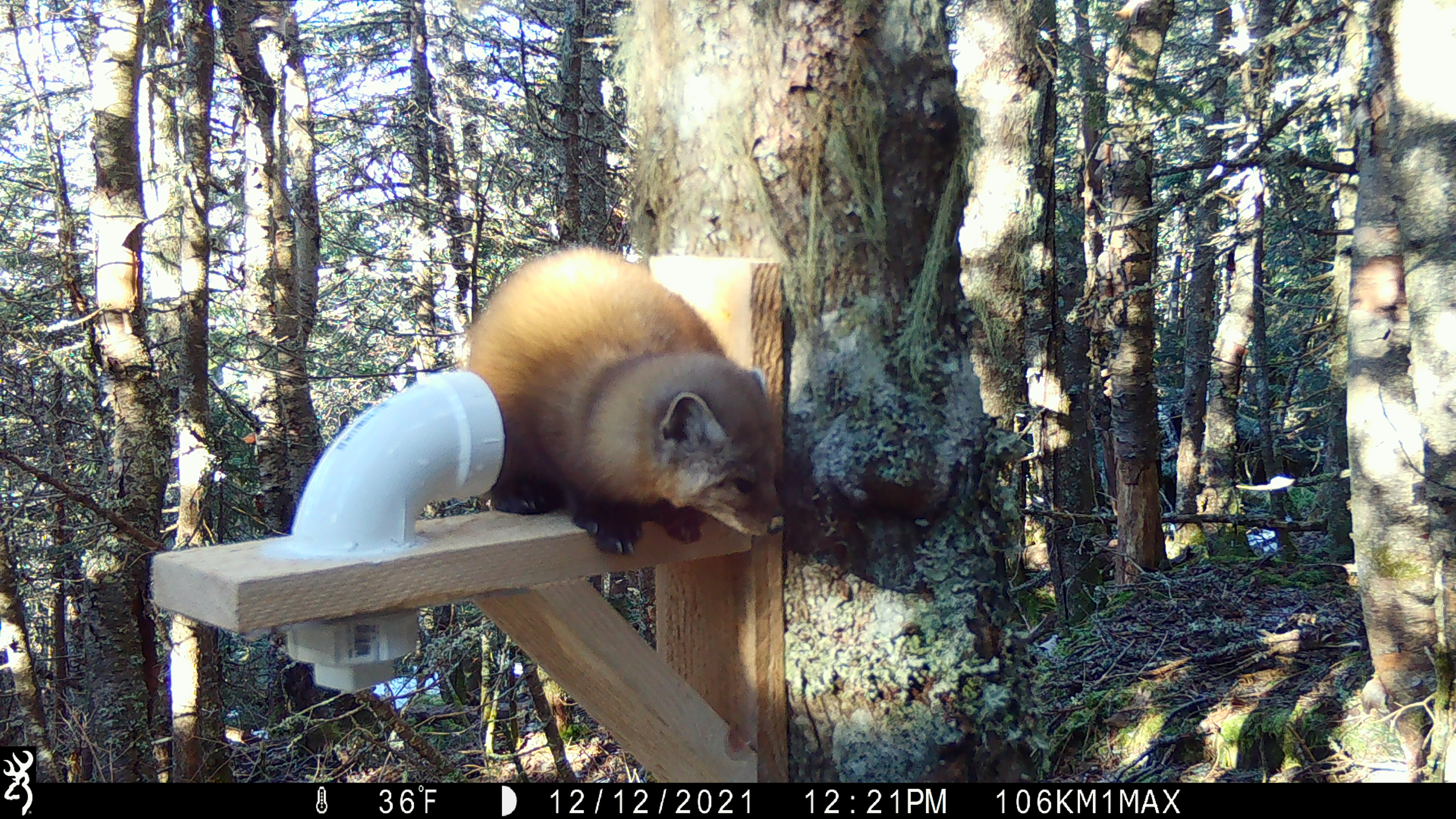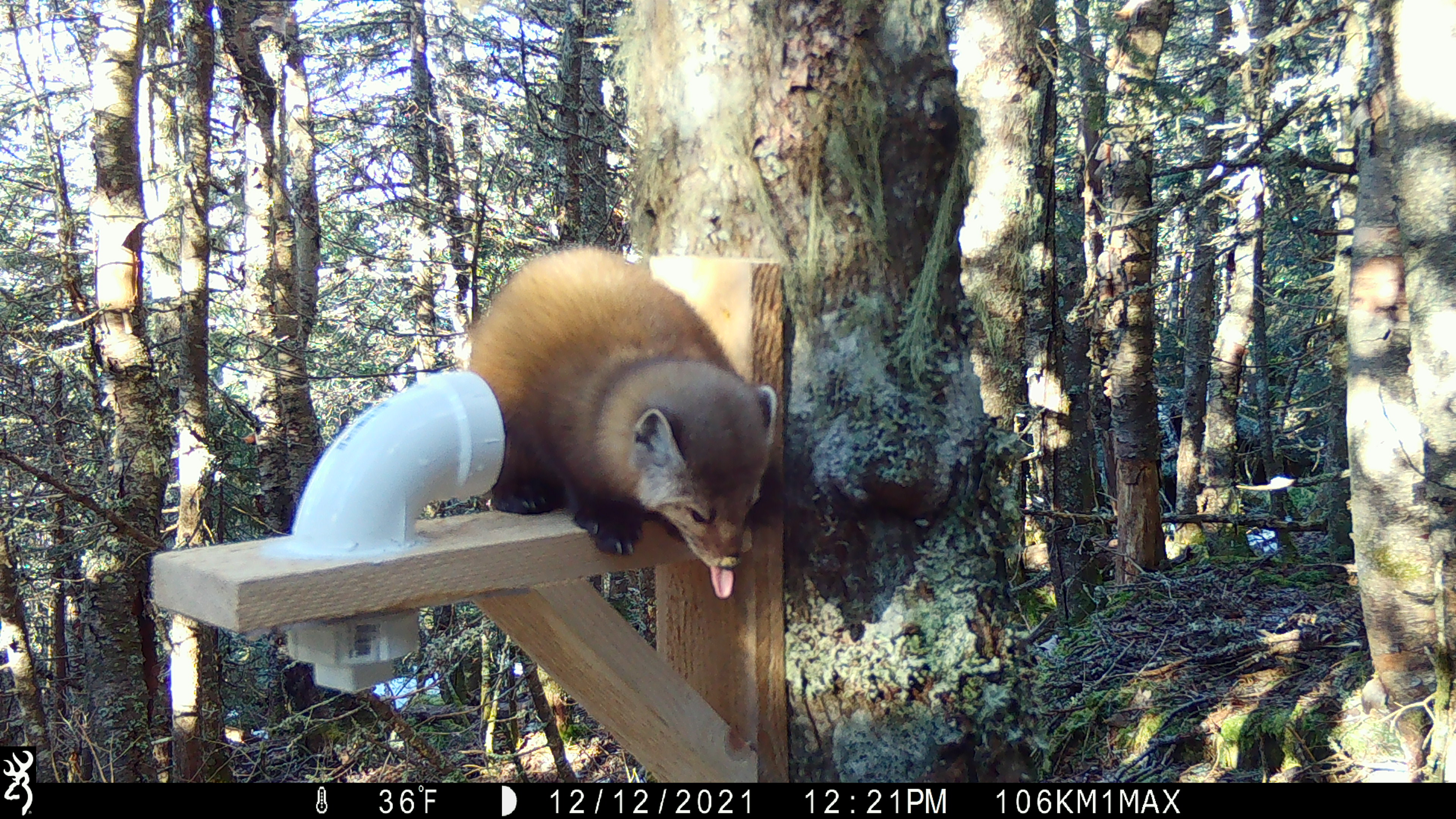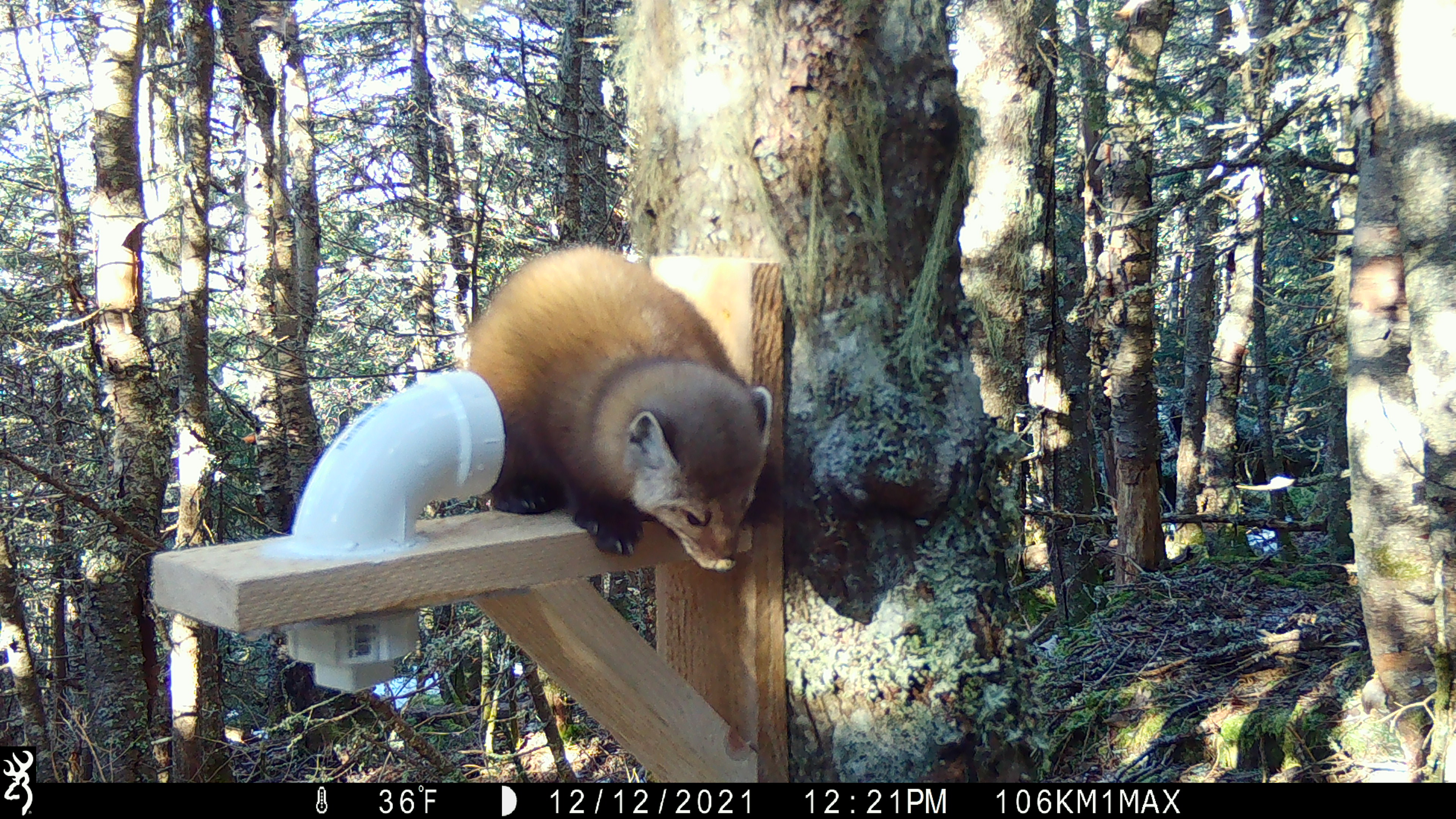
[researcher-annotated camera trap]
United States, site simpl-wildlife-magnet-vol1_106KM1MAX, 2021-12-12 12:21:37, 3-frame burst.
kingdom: Animalia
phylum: Chordata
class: Mammalia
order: Carnivora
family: Mustelidae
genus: Martes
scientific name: Martes americana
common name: american marten